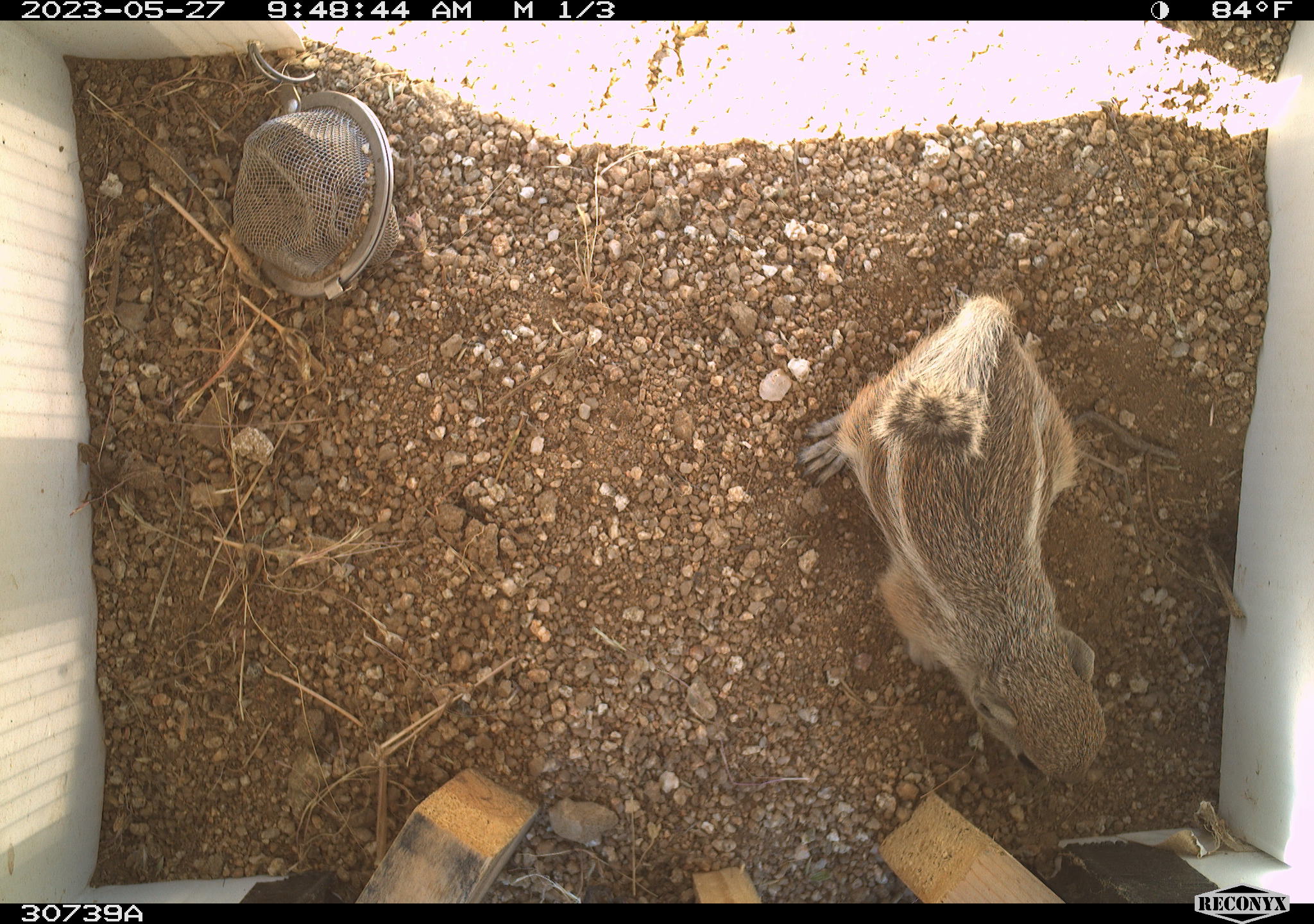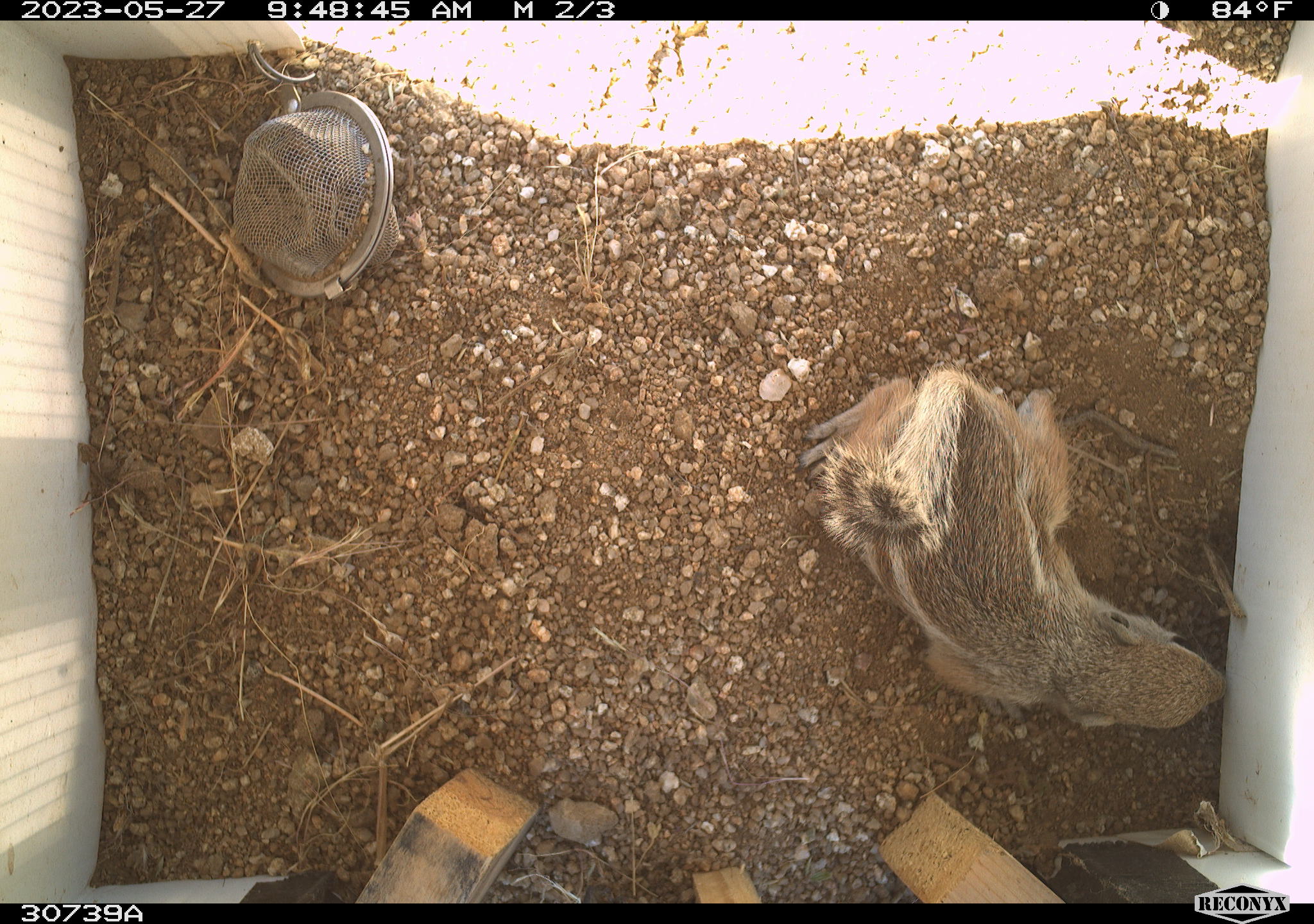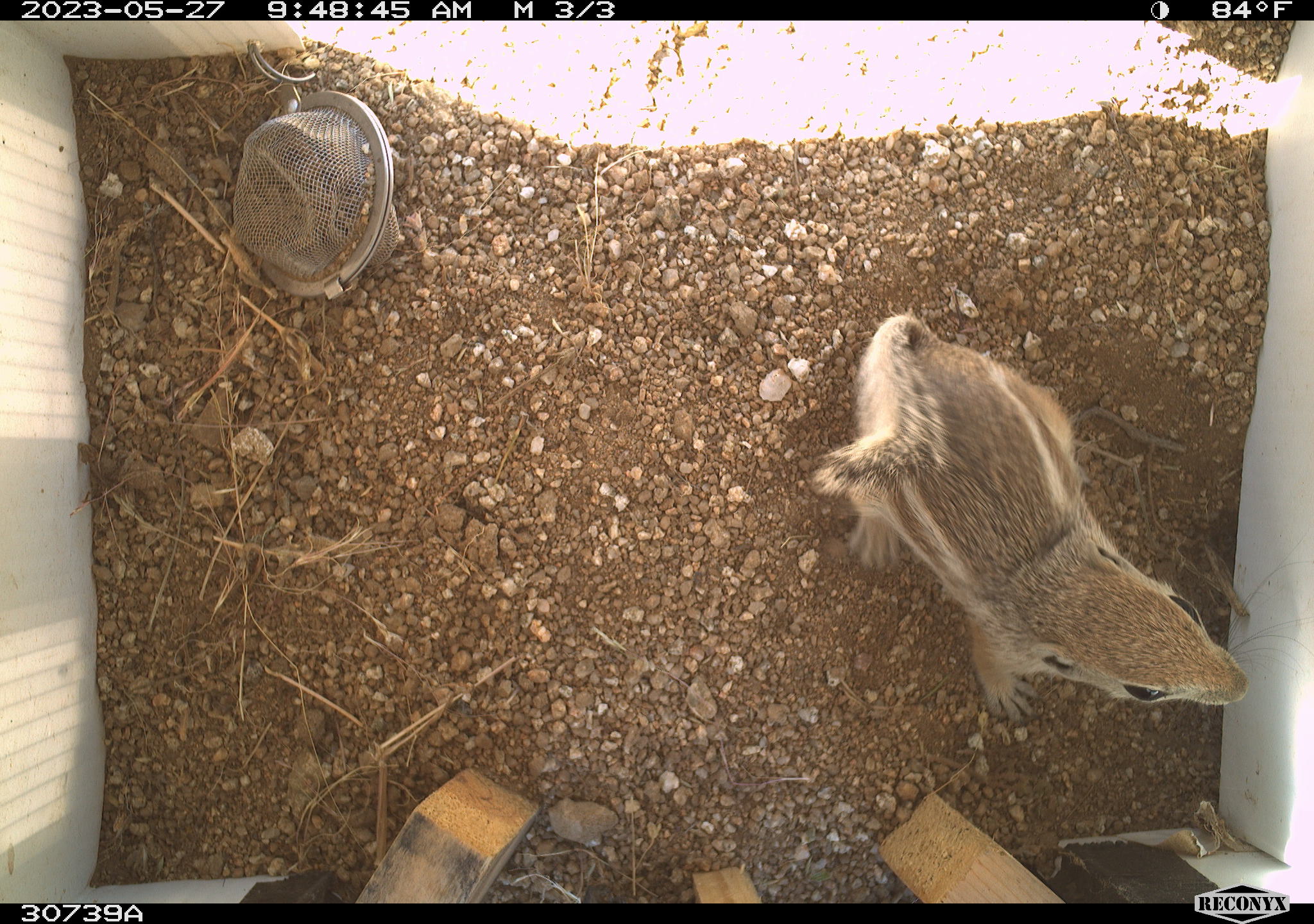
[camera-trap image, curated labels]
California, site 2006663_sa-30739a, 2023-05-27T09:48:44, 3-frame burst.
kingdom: Animalia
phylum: Chordata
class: Mammalia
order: Rodentia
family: Sciuridae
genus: Ammospermophilus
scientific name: Ammospermophilus leucurus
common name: white-tailed antelope squirrel